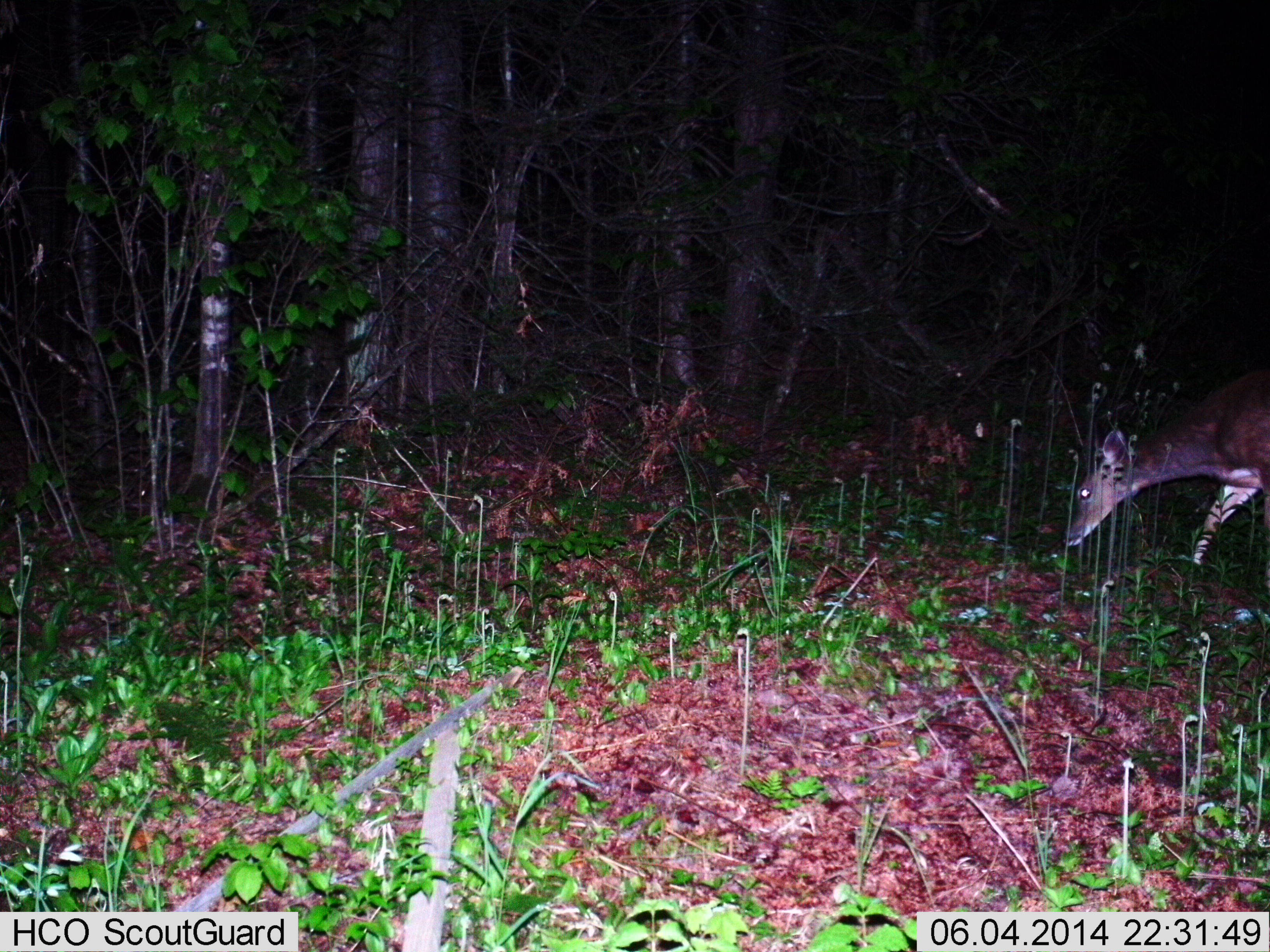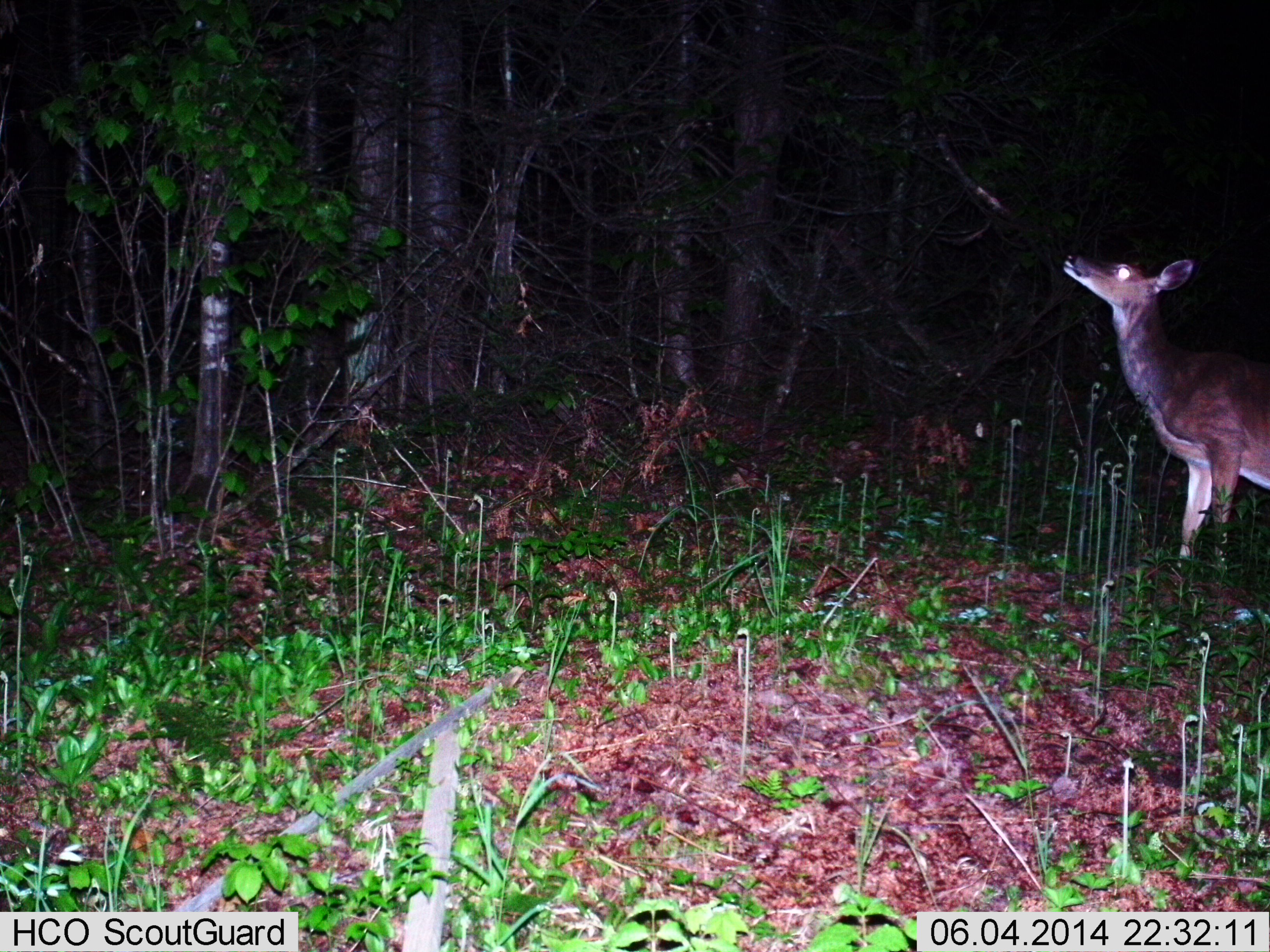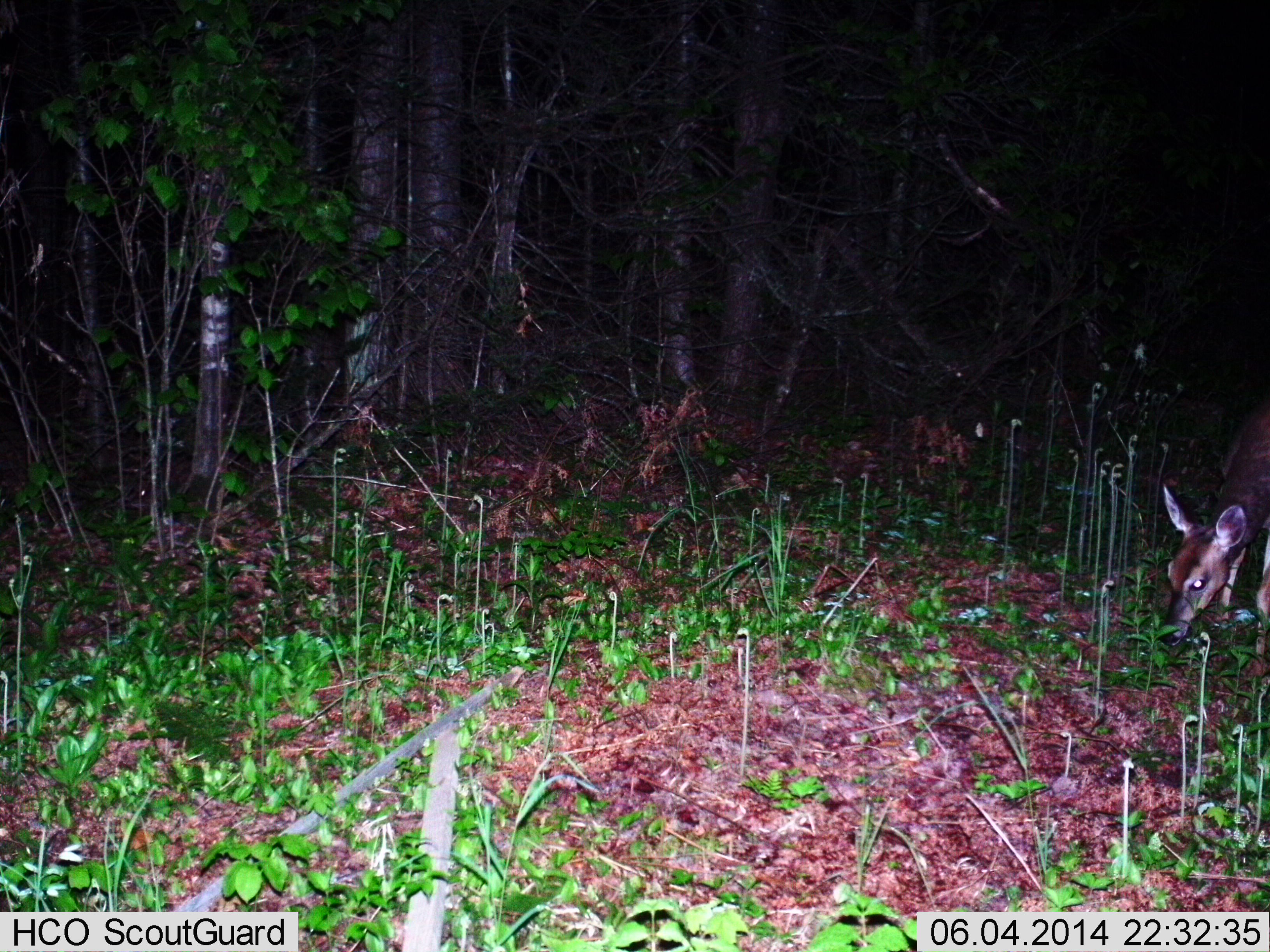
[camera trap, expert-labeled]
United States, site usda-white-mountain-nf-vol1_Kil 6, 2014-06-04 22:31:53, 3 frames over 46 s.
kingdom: Animalia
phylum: Chordata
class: Mammalia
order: Artiodactyla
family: Cervidae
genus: Odocoileus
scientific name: Odocoileus virginianus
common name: white-tailed deer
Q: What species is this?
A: White-tailed deer (Odocoileus virginianus).